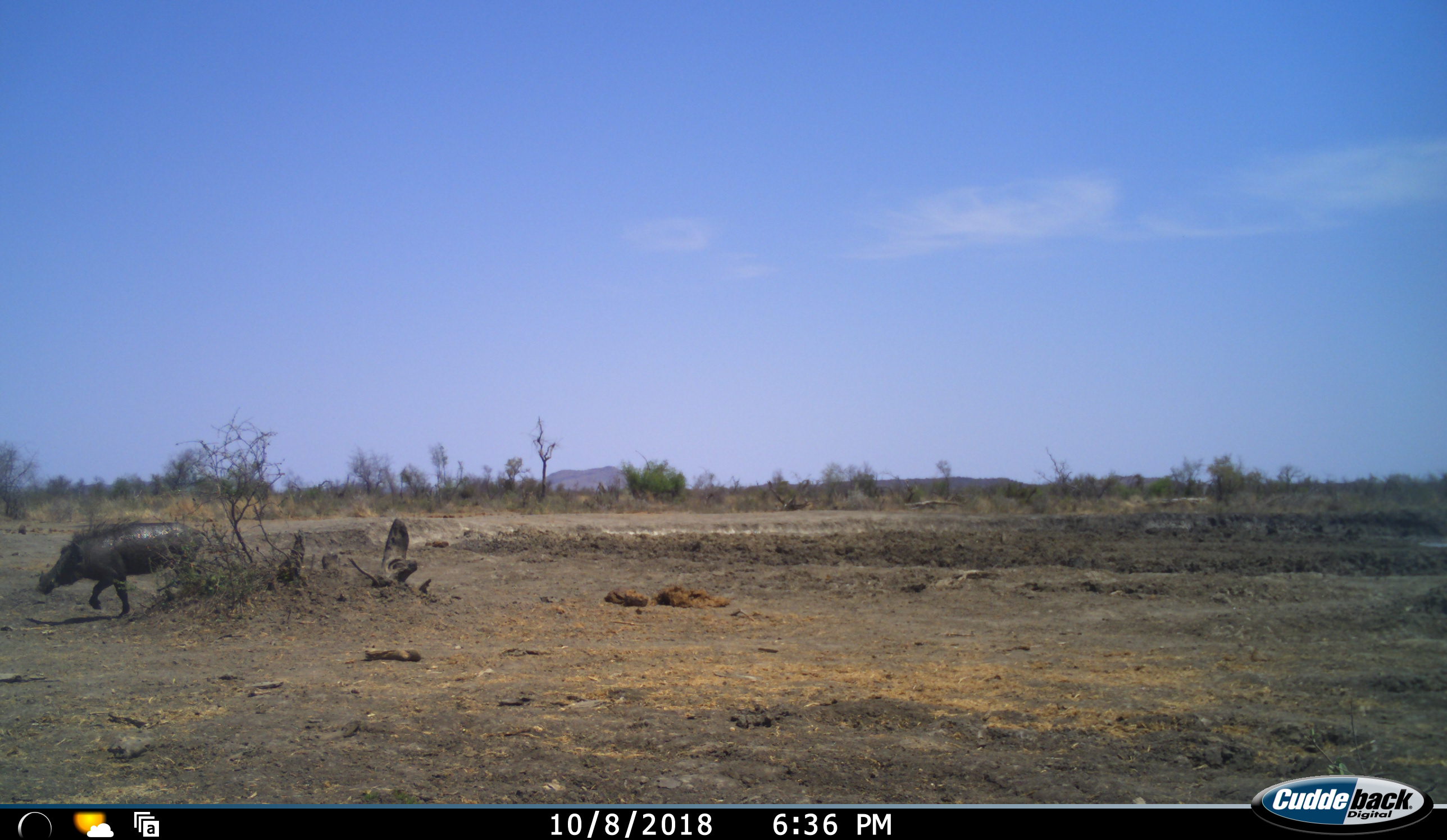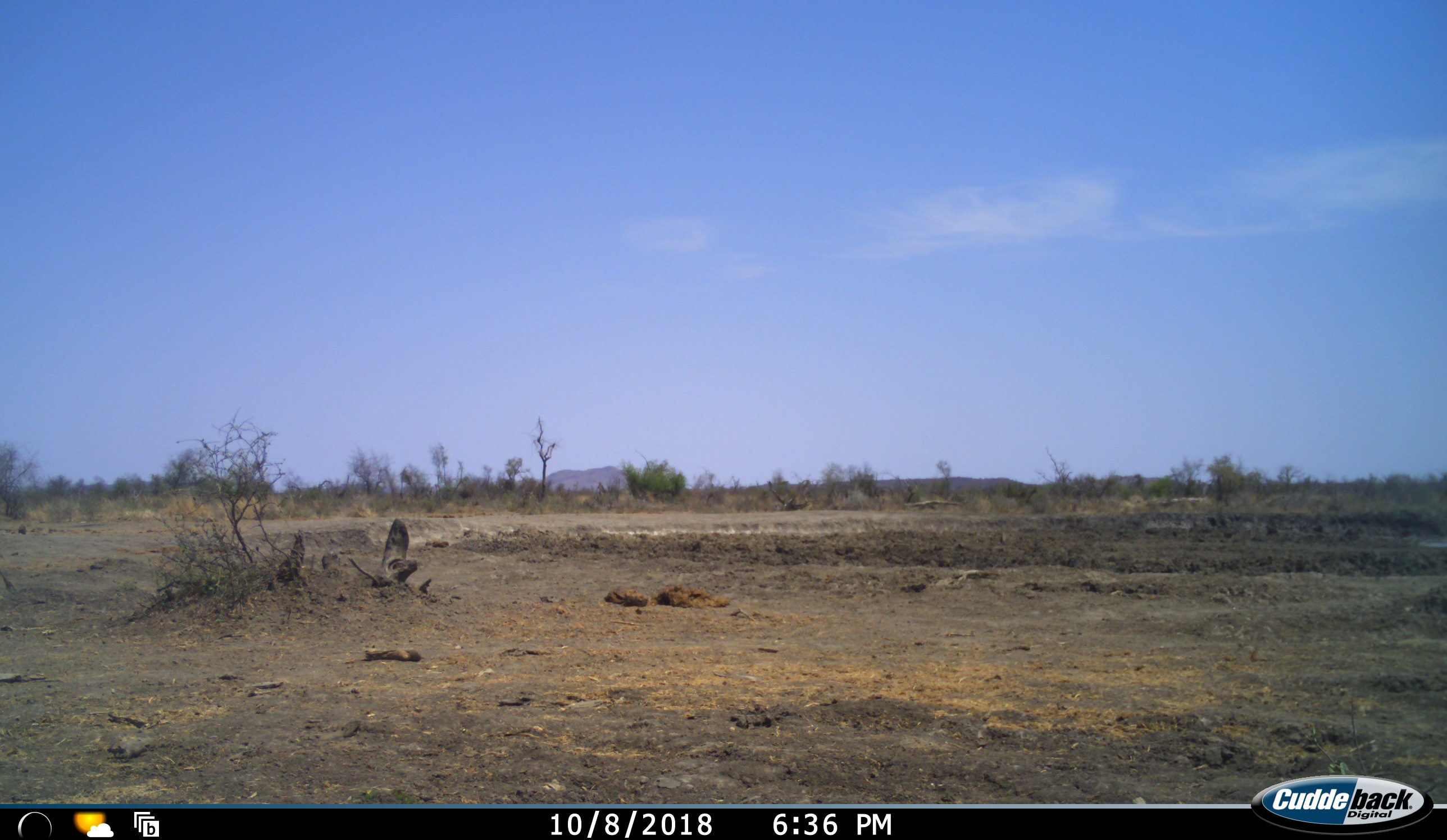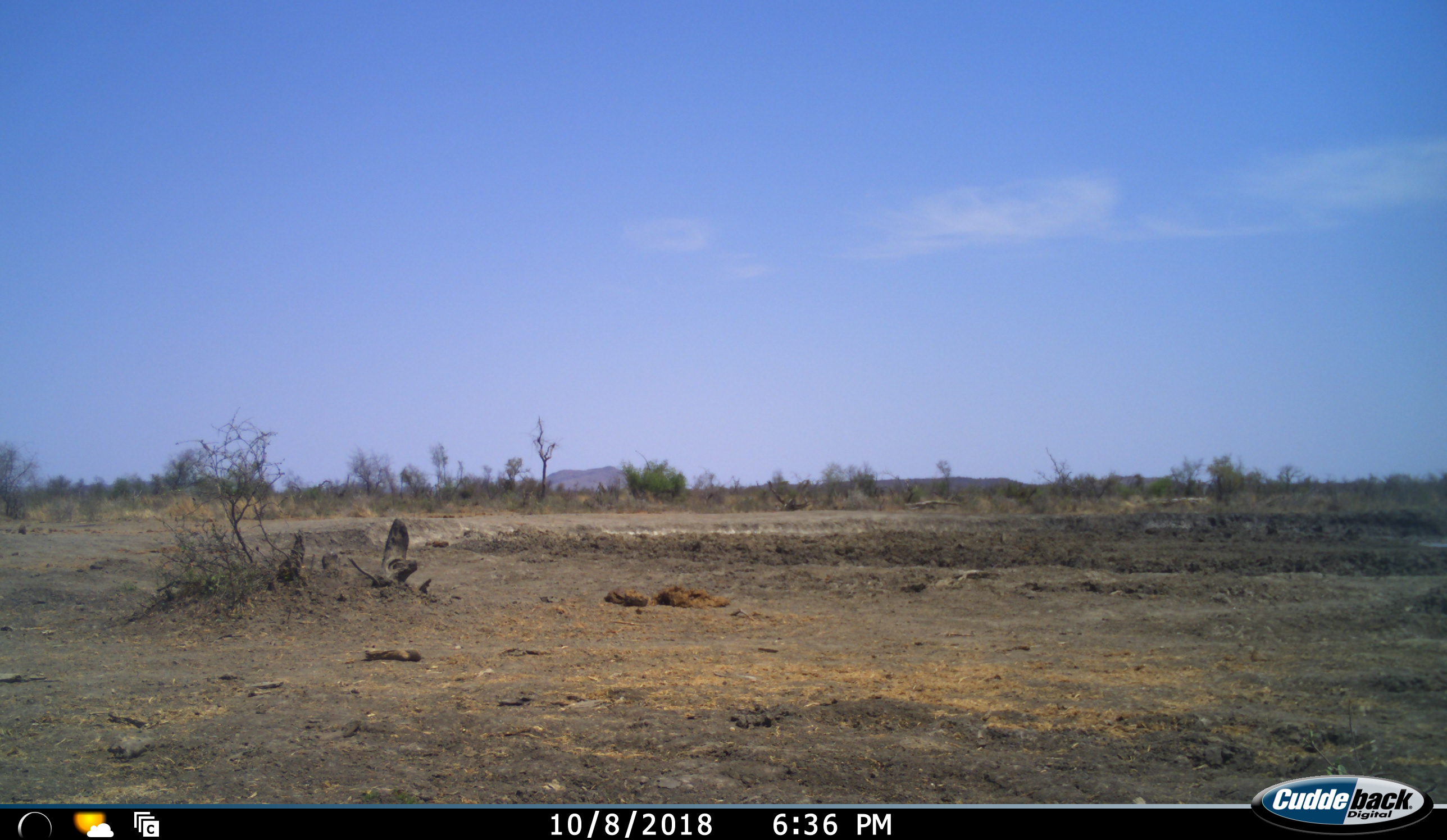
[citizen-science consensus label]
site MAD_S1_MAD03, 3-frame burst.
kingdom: Animalia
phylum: Chordata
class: Mammalia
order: Artiodactyla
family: Suidae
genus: Phacochoerus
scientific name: Phacochoerus africanus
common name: warthog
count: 1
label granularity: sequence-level